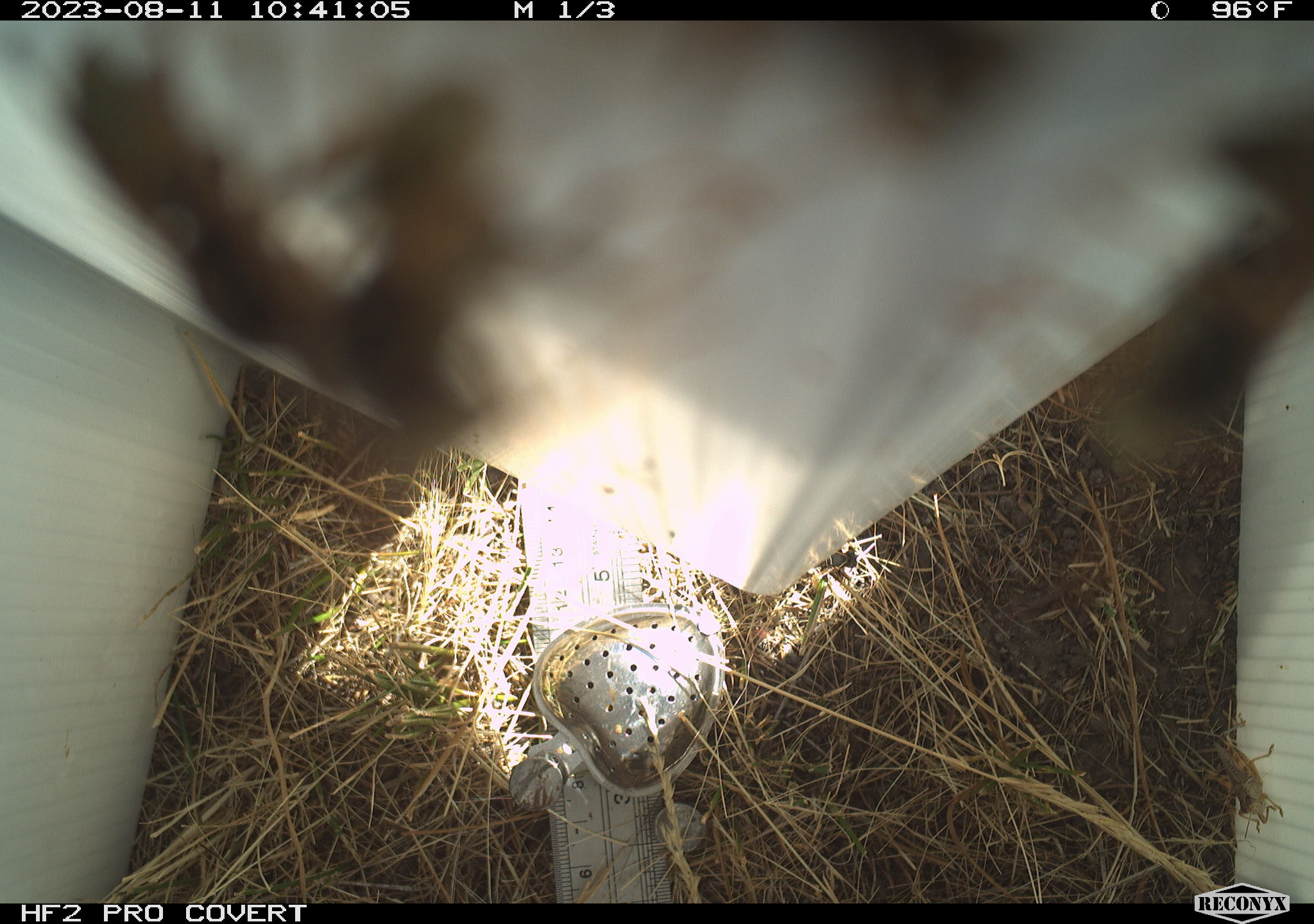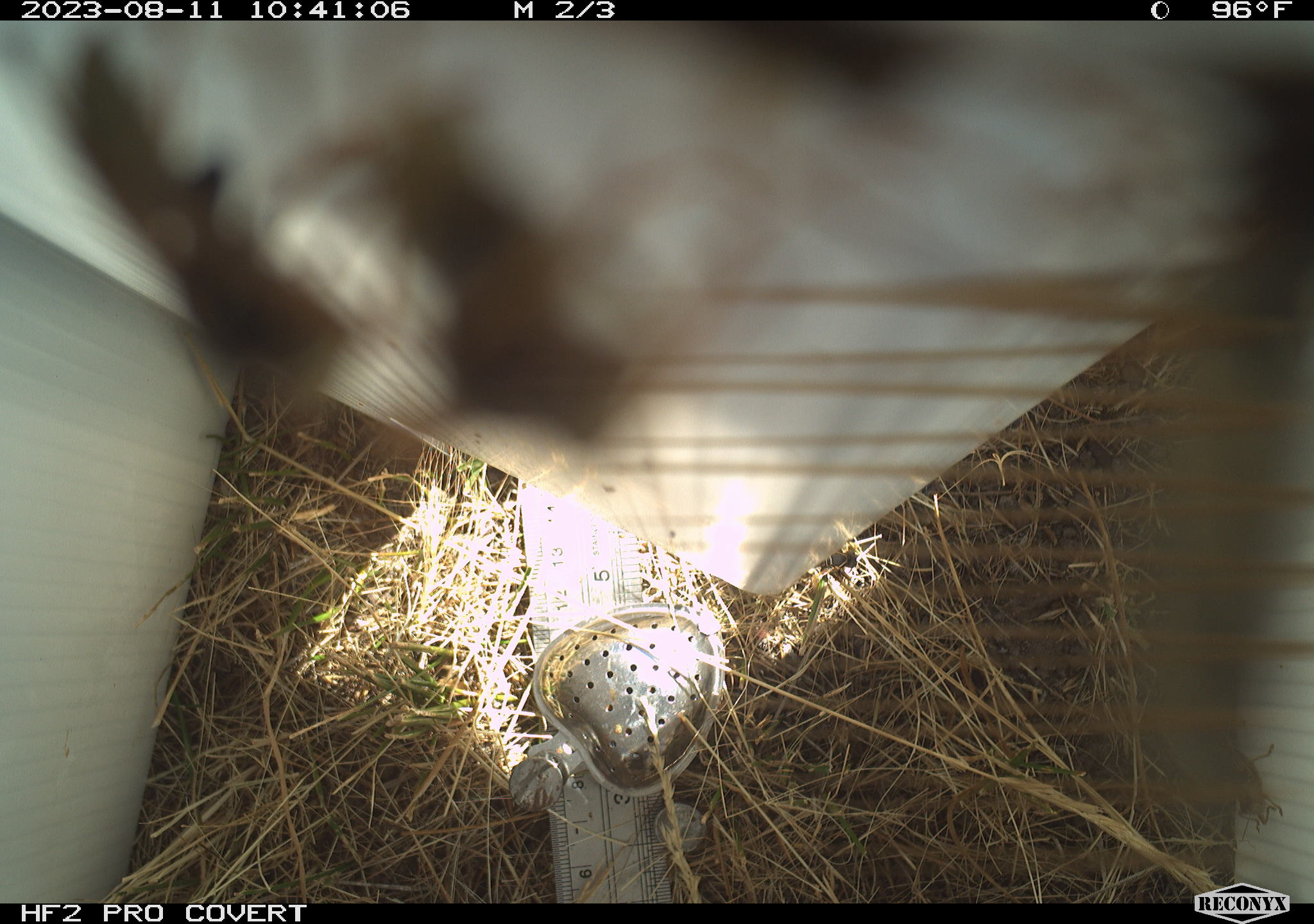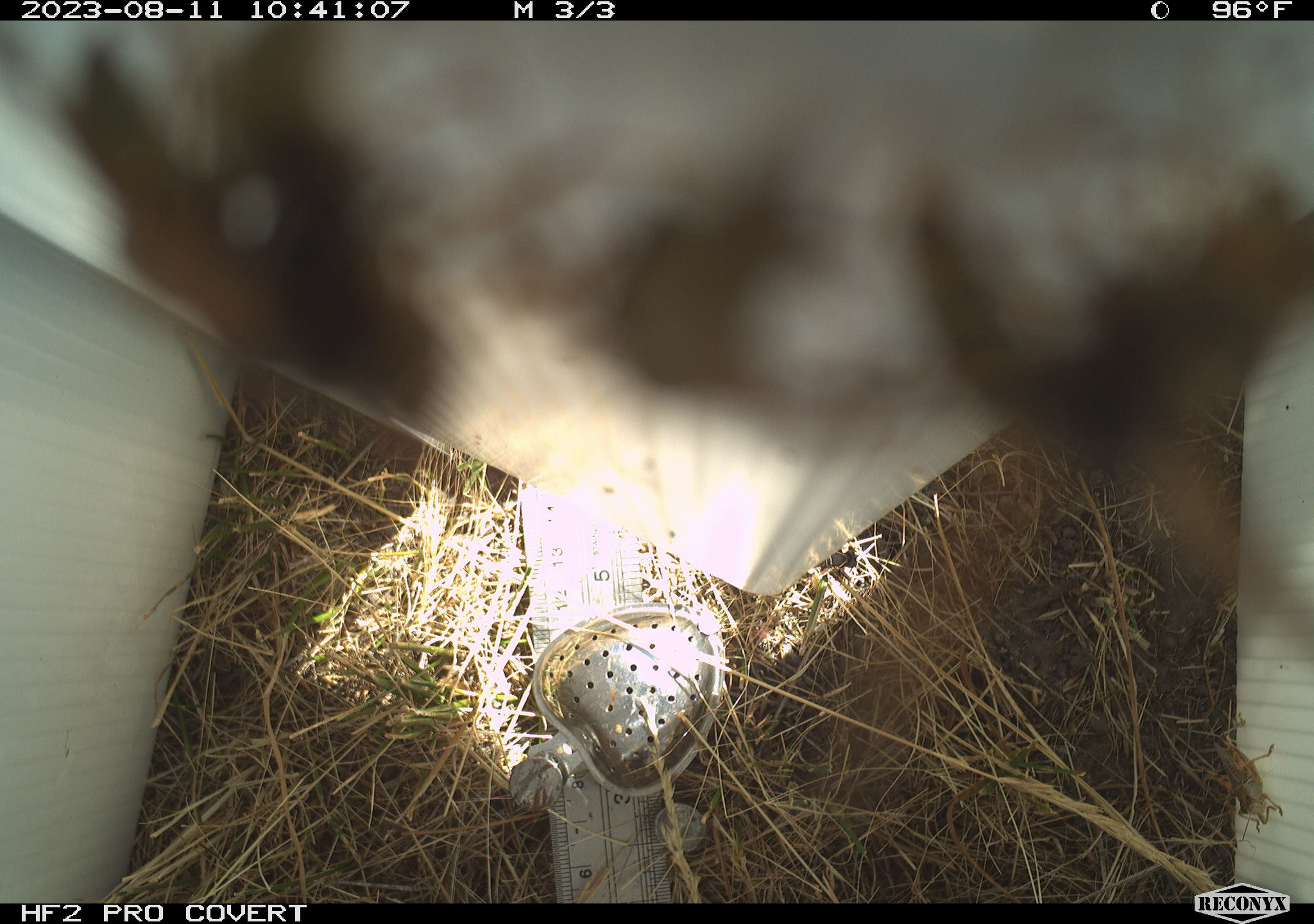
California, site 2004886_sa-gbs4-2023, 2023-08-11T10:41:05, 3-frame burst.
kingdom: Animalia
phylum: Arthropoda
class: Insecta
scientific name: Insecta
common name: insect